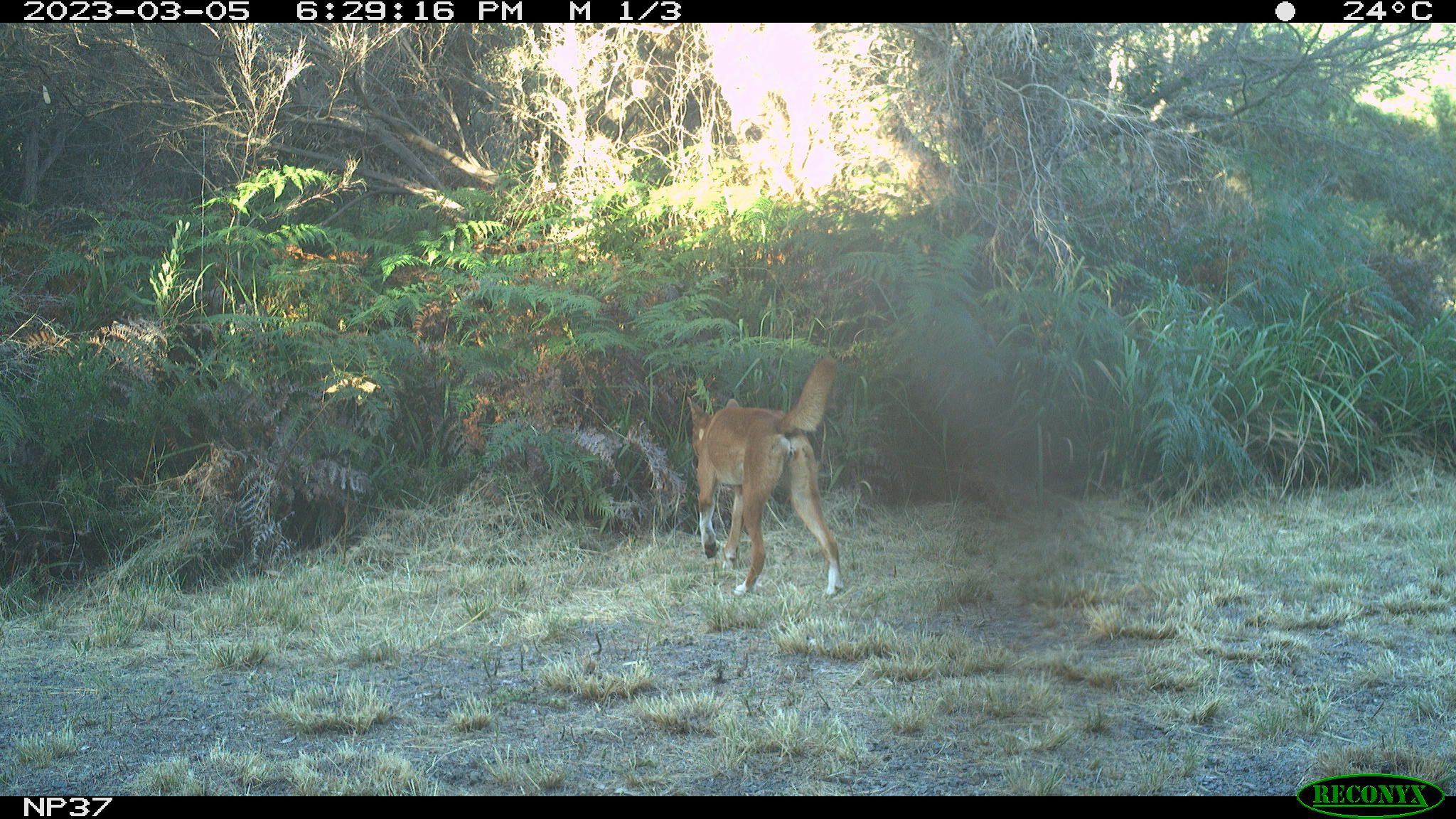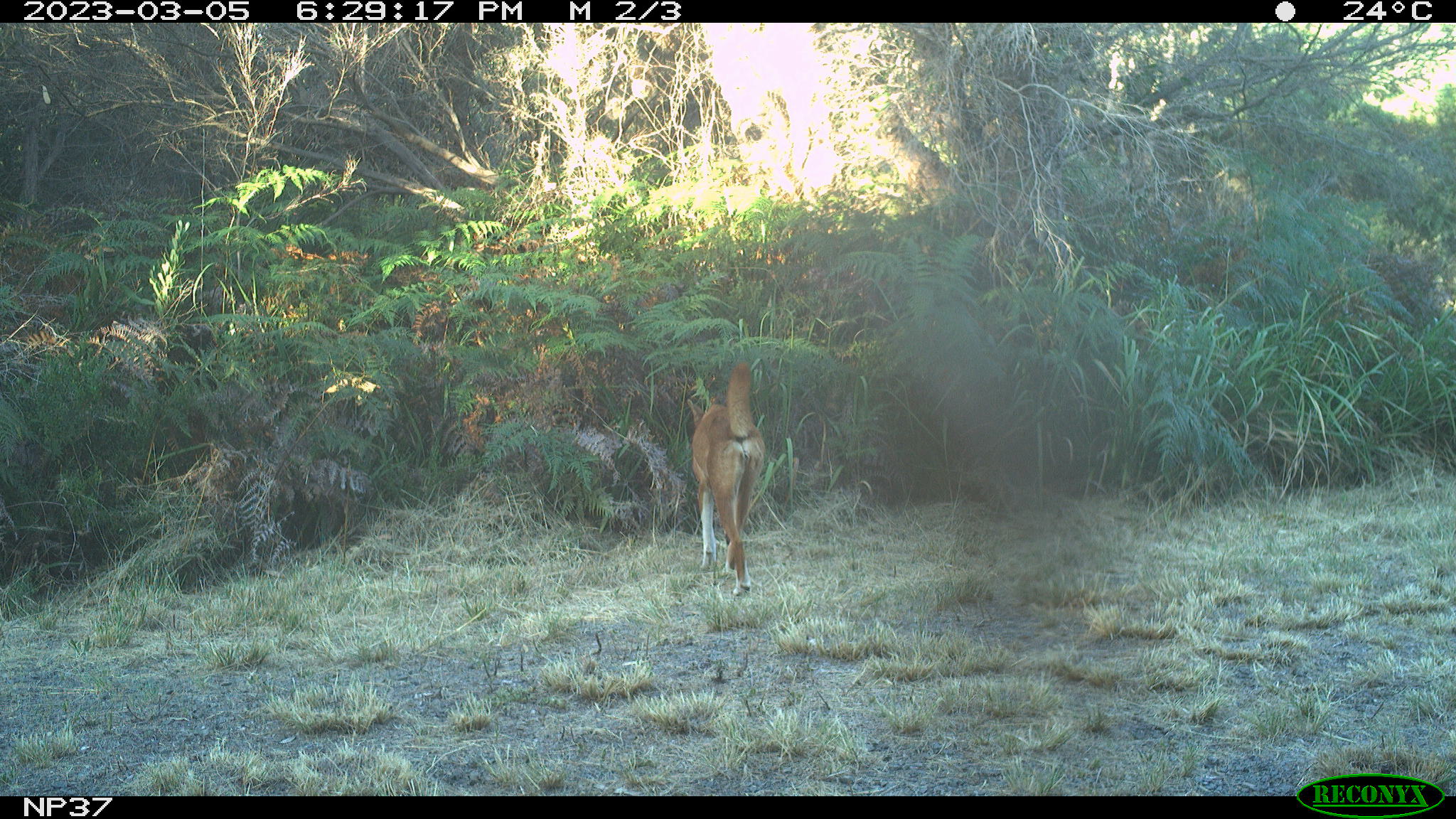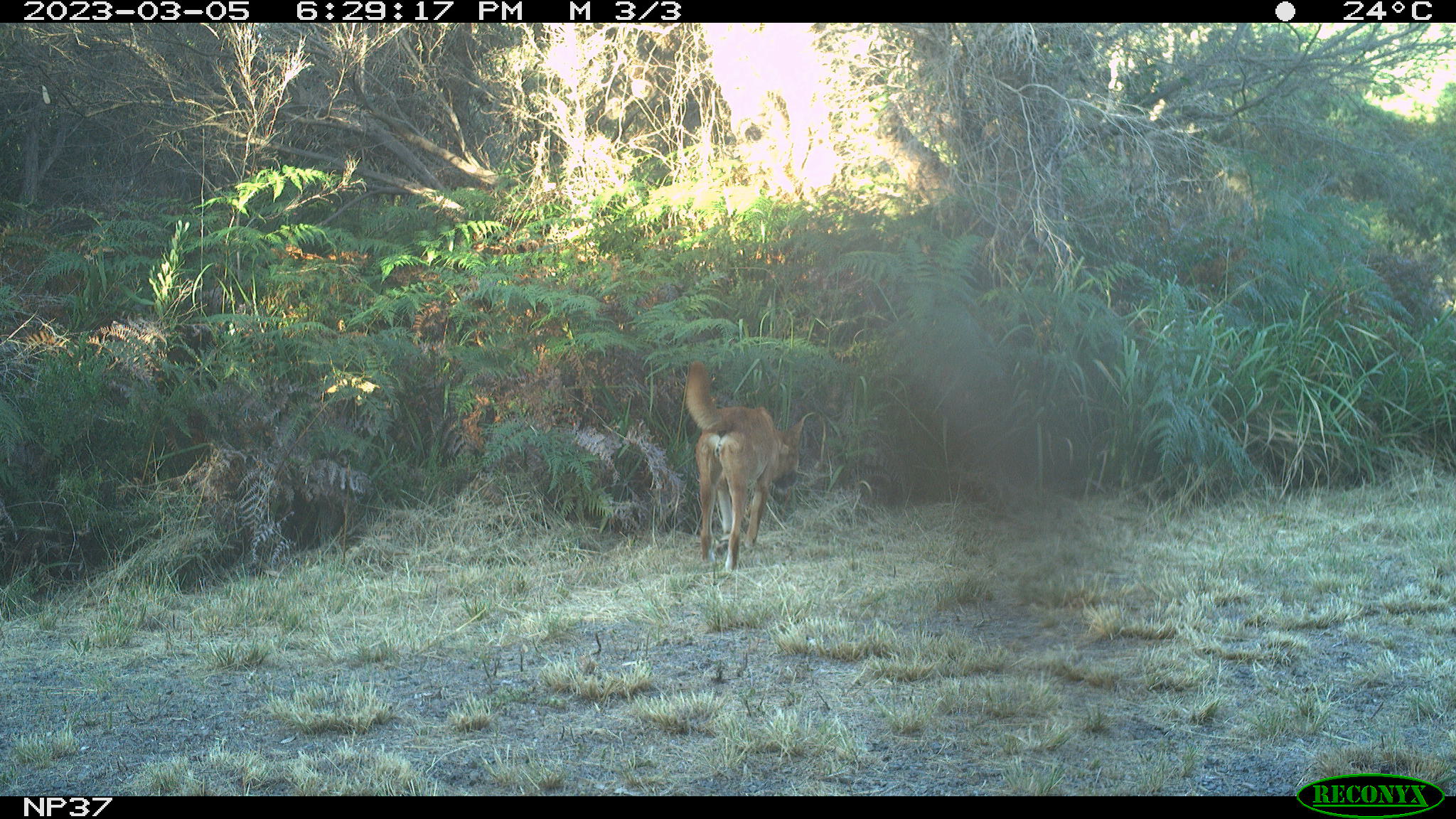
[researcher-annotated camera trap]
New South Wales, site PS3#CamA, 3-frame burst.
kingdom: Animalia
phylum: Chordata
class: Mammalia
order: Carnivora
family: Canidae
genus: Canis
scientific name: Canis familiaris dingo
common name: dingo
Dingo (Canis familiaris dingo).